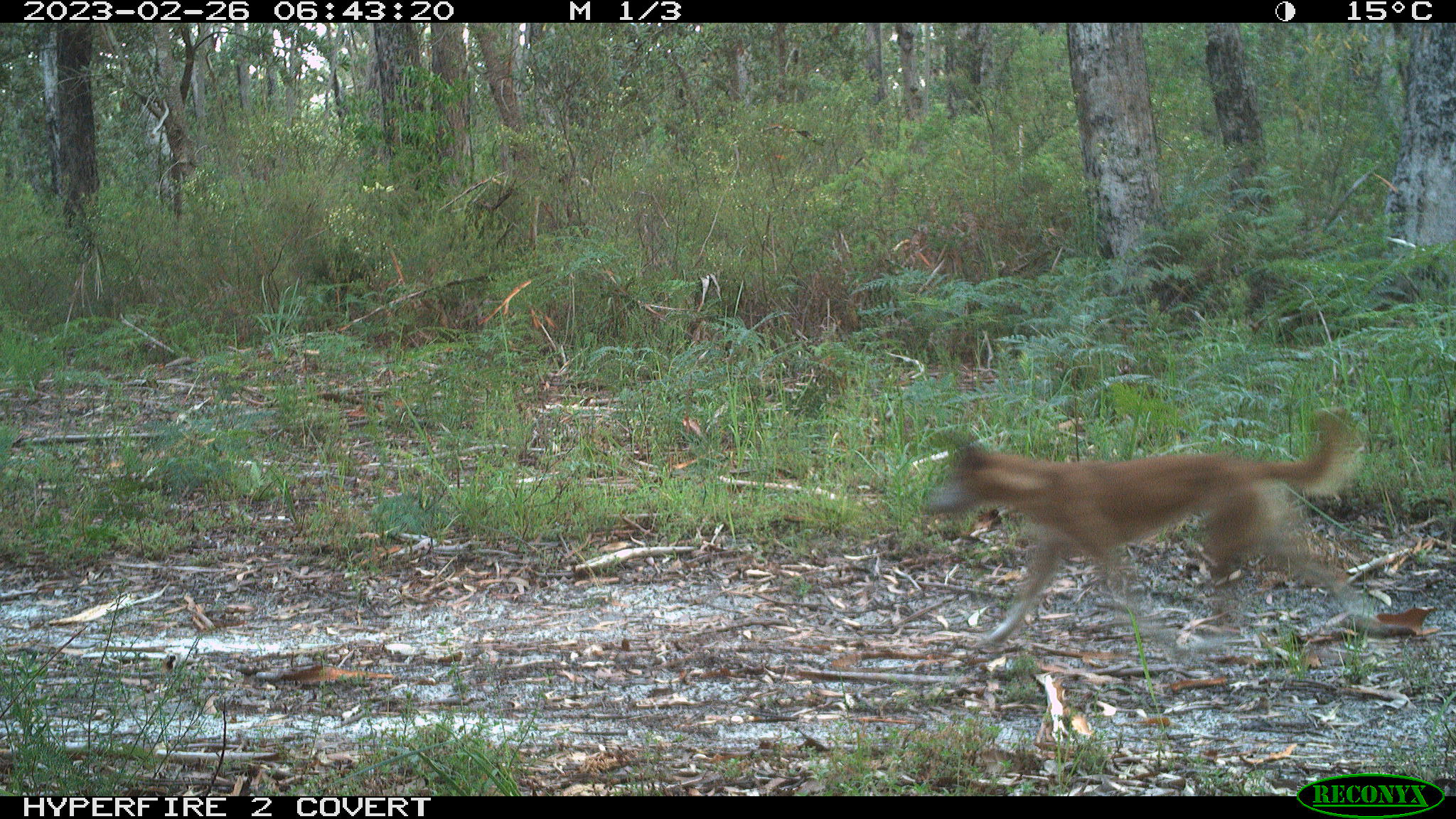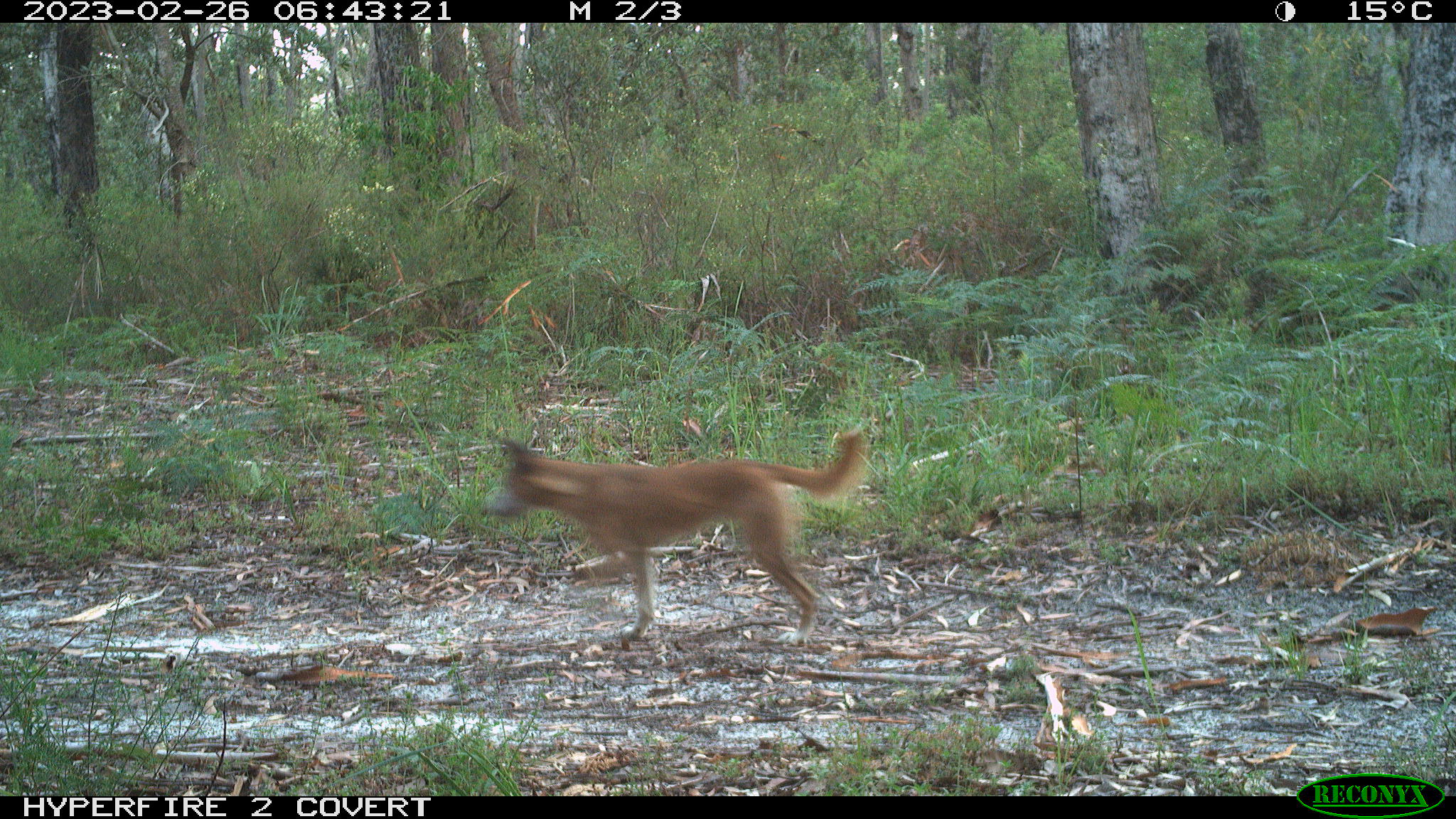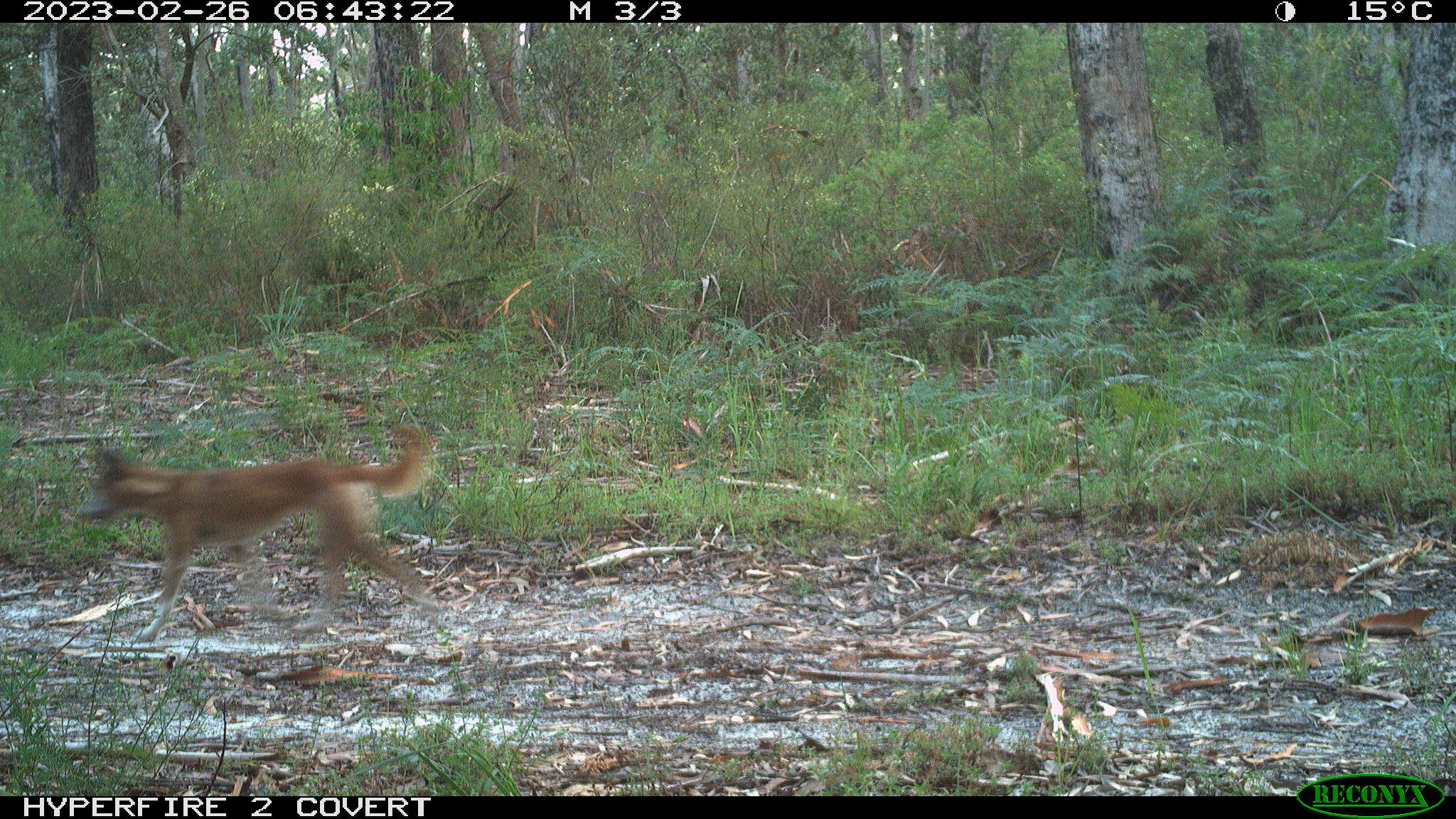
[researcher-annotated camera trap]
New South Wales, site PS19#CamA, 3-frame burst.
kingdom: Animalia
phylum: Chordata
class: Mammalia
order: Carnivora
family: Canidae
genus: Canis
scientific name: Canis familiaris dingo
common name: dingo